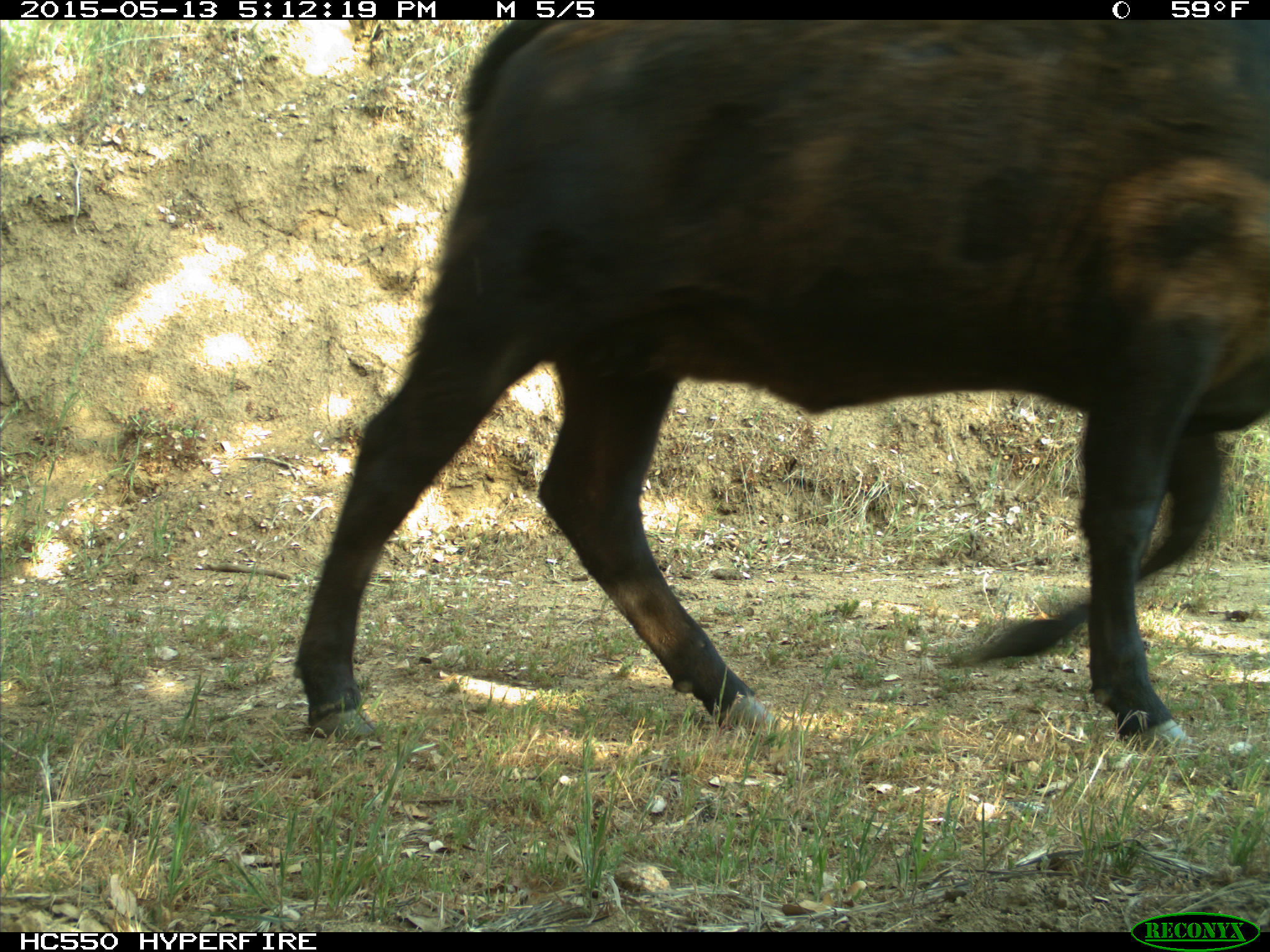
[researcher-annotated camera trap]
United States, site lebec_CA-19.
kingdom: Animalia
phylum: Chordata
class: Mammalia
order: Artiodactyla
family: Bovidae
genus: Bos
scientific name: Bos taurus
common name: domestic cow